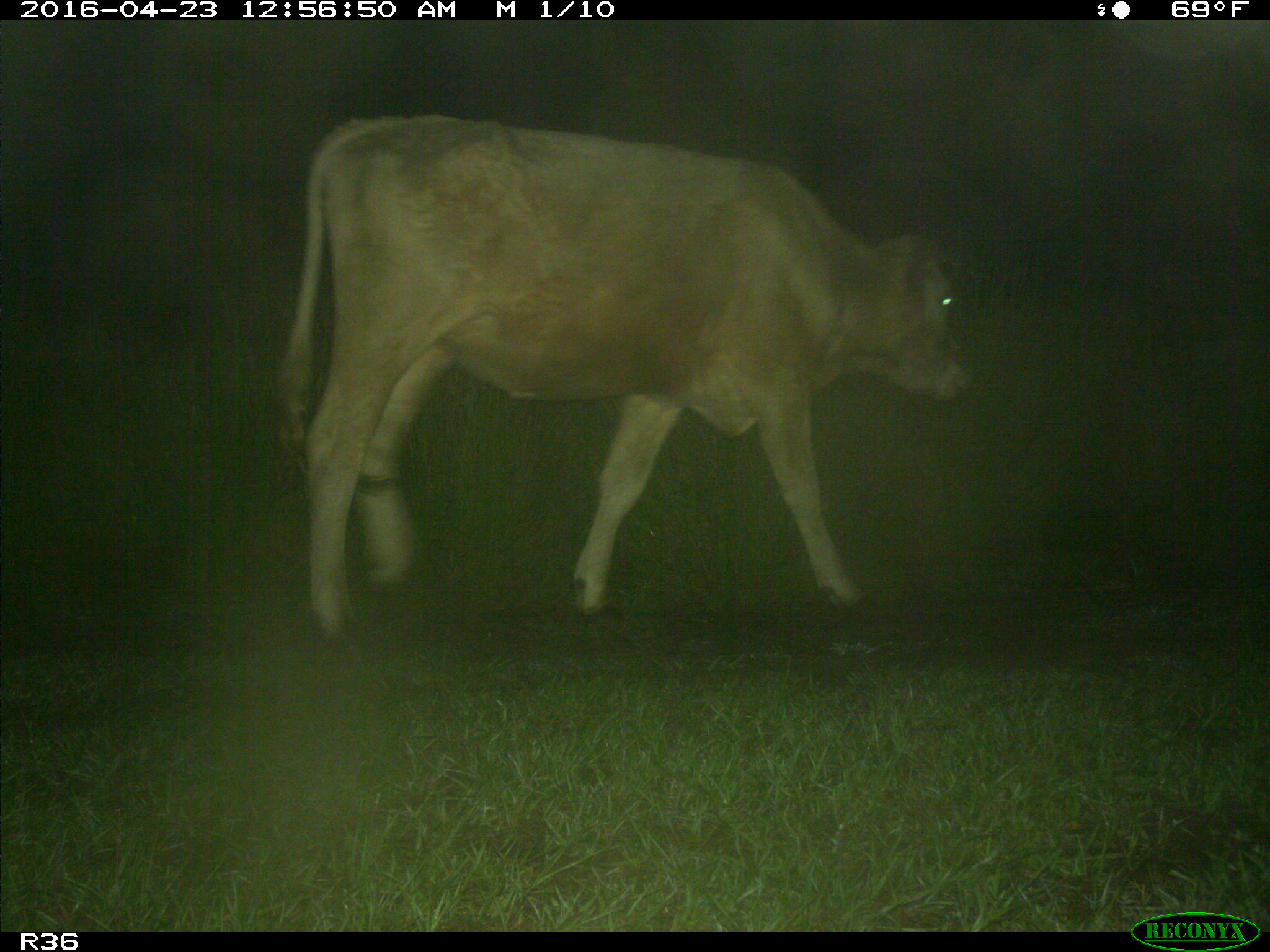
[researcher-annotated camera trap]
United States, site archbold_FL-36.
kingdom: Animalia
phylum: Chordata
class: Mammalia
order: Artiodactyla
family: Bovidae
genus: Bos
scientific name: Bos taurus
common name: domestic cow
Bos taurus (domestic cow).